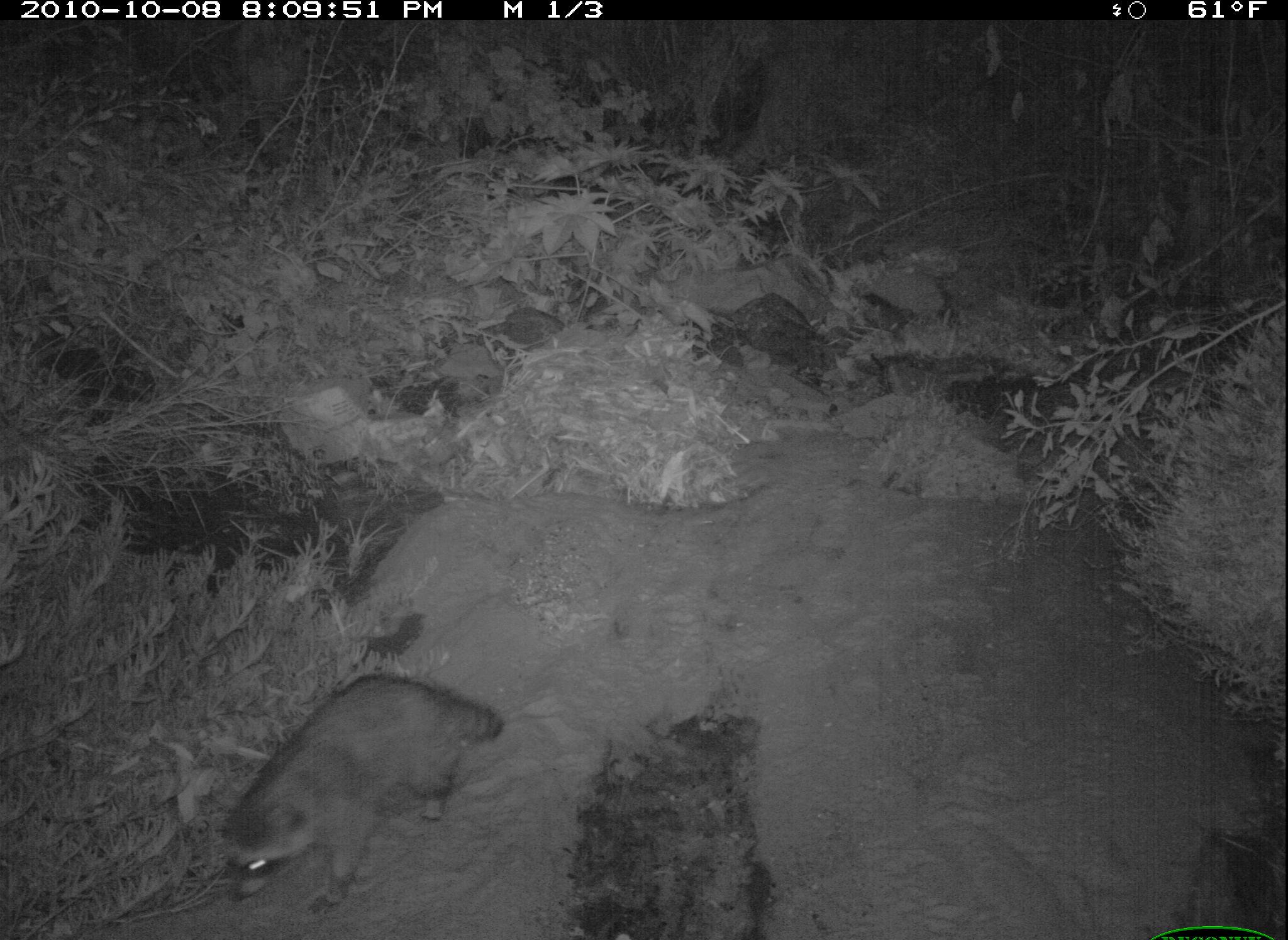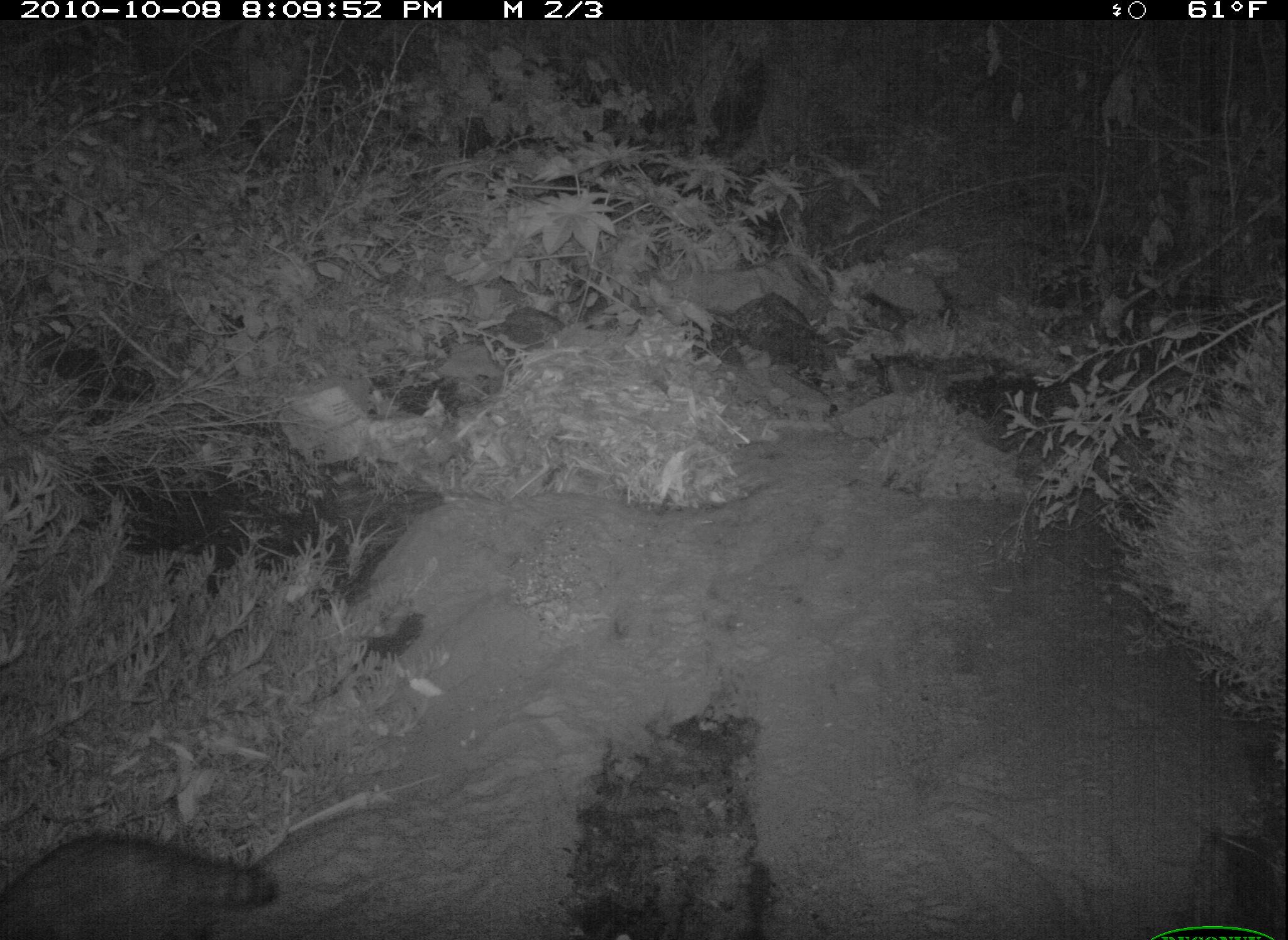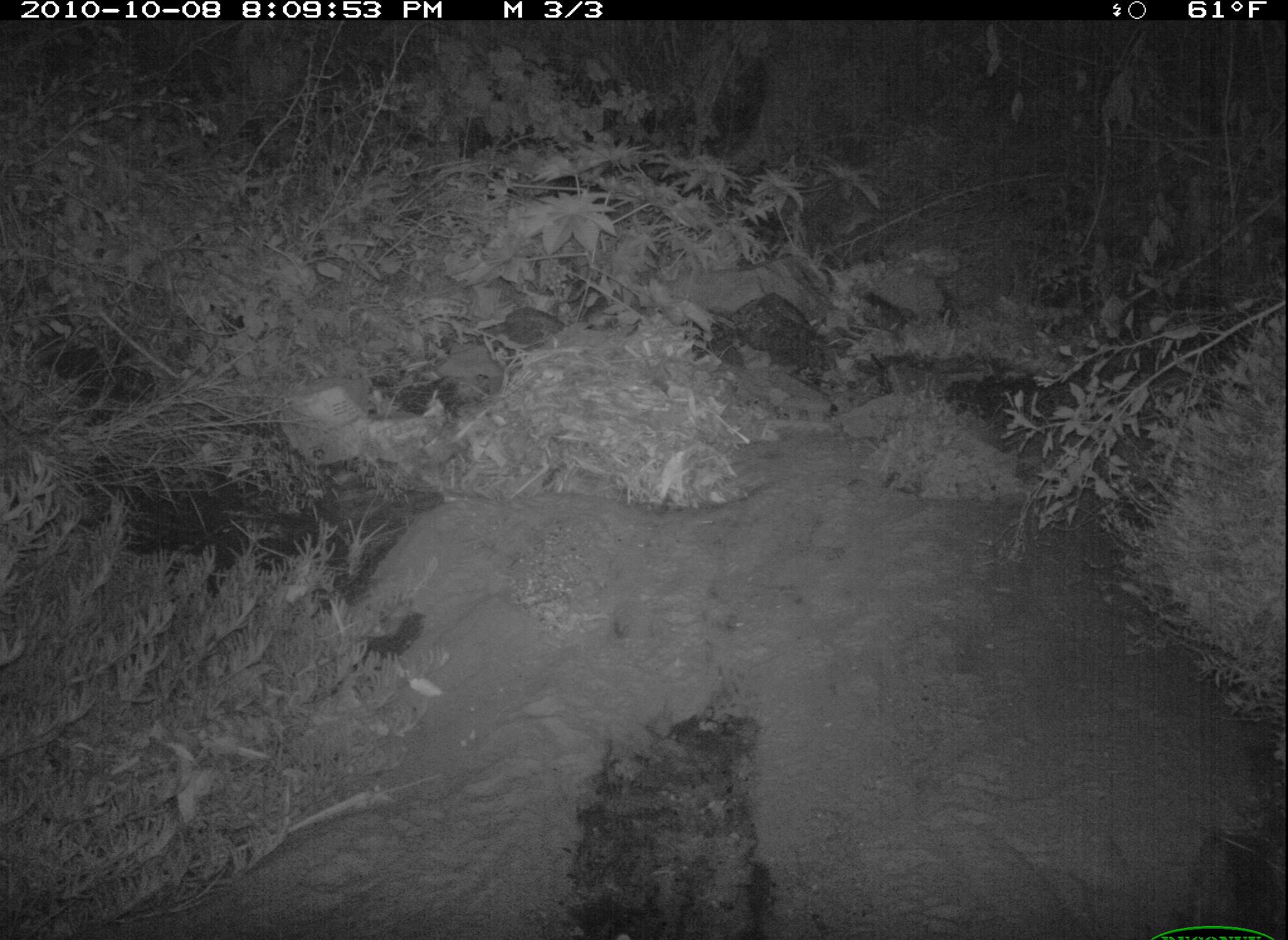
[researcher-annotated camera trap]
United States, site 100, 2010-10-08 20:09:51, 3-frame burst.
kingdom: Animalia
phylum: Chordata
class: Mammalia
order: Carnivora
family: Procyonidae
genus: Procyon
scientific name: Procyon lotor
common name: raccoon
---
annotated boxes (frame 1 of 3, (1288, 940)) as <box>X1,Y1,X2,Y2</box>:
raccoon: <box>214,670,506,916</box>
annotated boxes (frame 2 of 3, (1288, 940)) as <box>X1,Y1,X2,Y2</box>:
raccoon: <box>3,825,282,937</box>